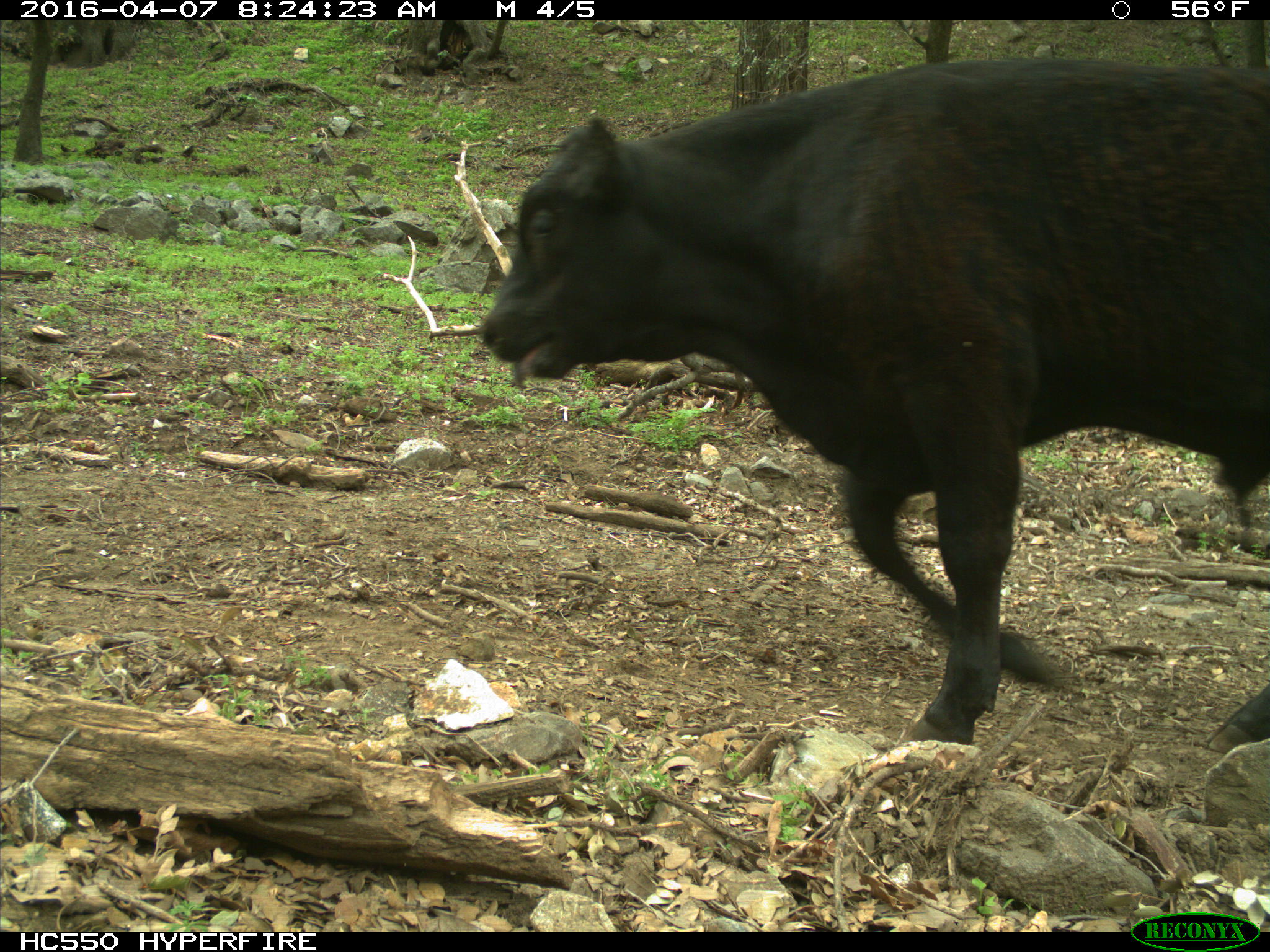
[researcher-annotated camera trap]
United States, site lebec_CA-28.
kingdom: Animalia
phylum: Chordata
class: Mammalia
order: Artiodactyla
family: Bovidae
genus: Bos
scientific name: Bos taurus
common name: domestic cow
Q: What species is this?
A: Bos taurus (domestic cow).